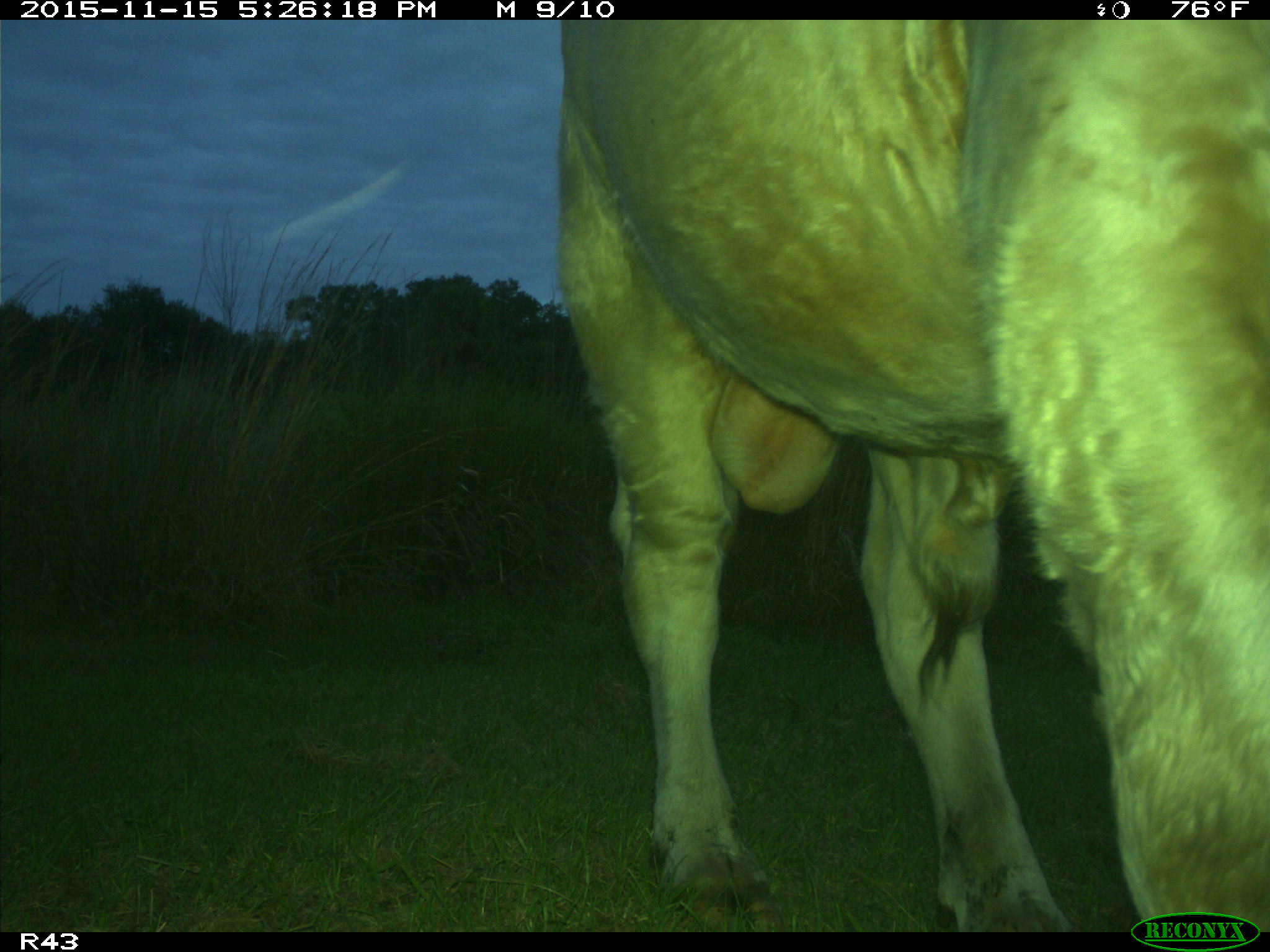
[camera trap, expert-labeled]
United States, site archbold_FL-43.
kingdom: Animalia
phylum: Chordata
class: Mammalia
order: Artiodactyla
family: Bovidae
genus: Bos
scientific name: Bos taurus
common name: domestic cow